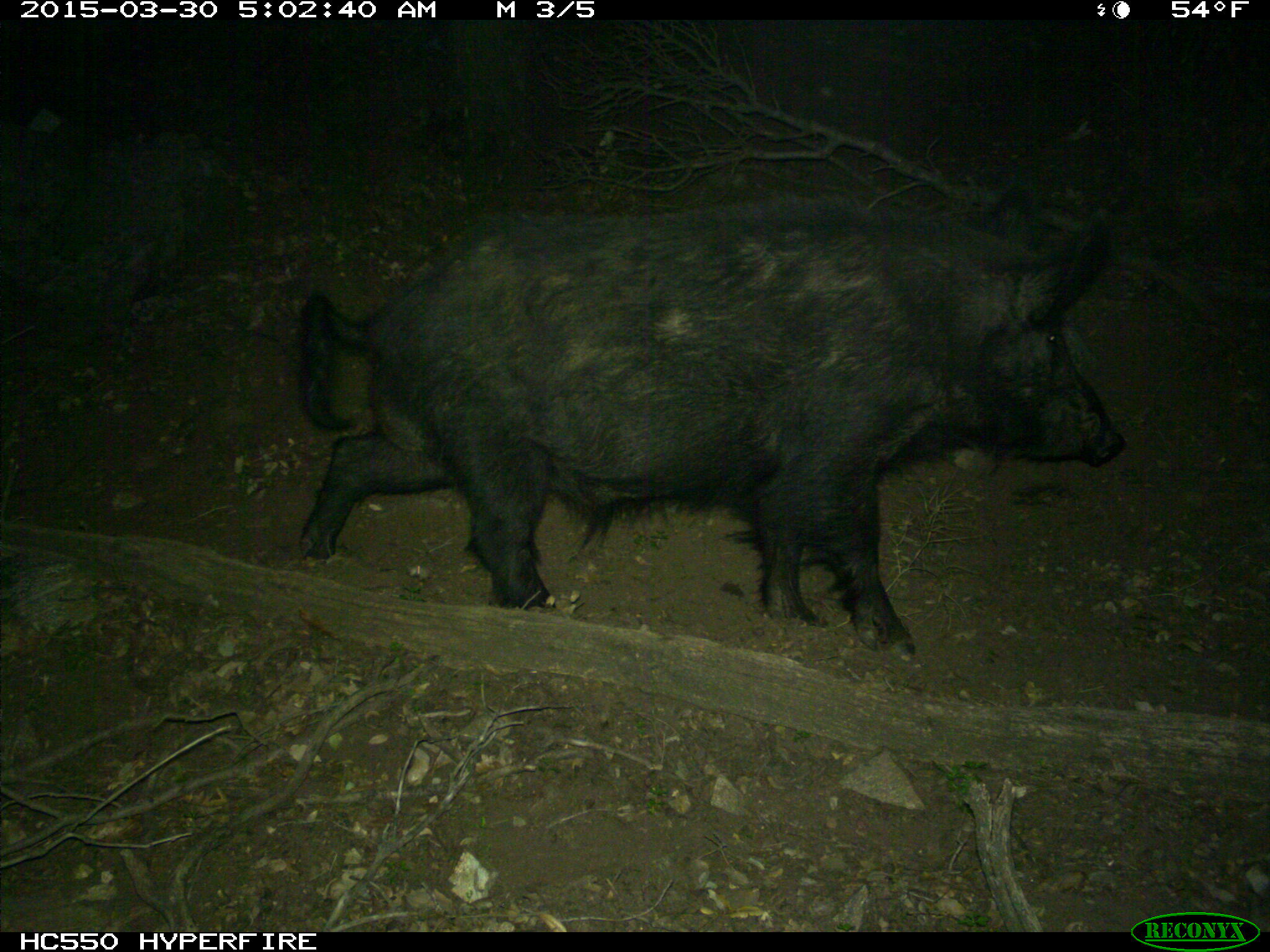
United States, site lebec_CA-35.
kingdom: Animalia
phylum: Chordata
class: Mammalia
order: Artiodactyla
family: Suidae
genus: Sus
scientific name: Sus scrofa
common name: wild boar